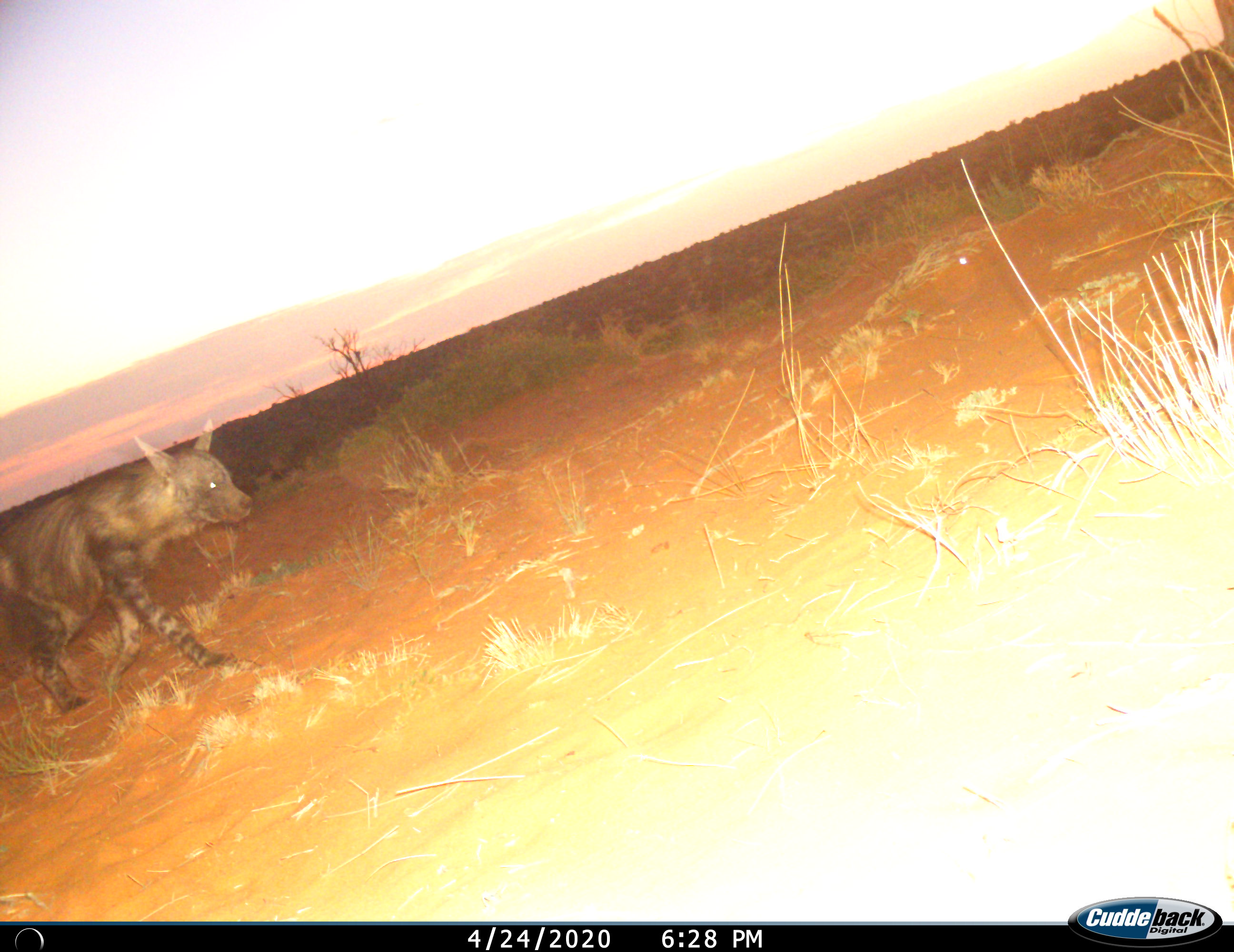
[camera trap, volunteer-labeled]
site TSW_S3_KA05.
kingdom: Animalia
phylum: Chordata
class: Mammalia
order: Carnivora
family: Hyaenidae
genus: Parahyaena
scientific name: Parahyaena brunnea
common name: brown hyena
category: hyenabrown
Hyenabrown (brown hyena) (Parahyaena brunnea), count 1. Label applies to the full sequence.